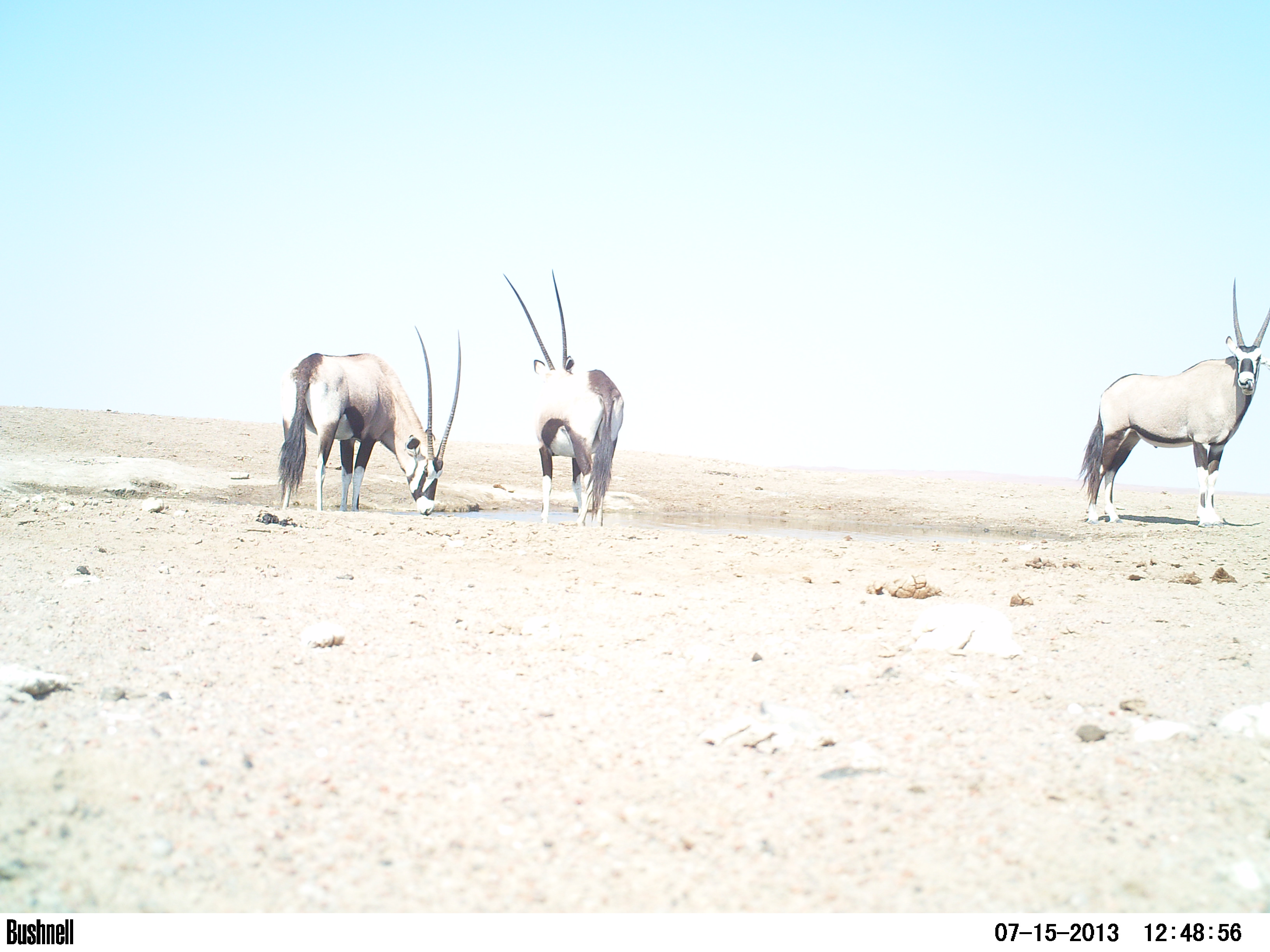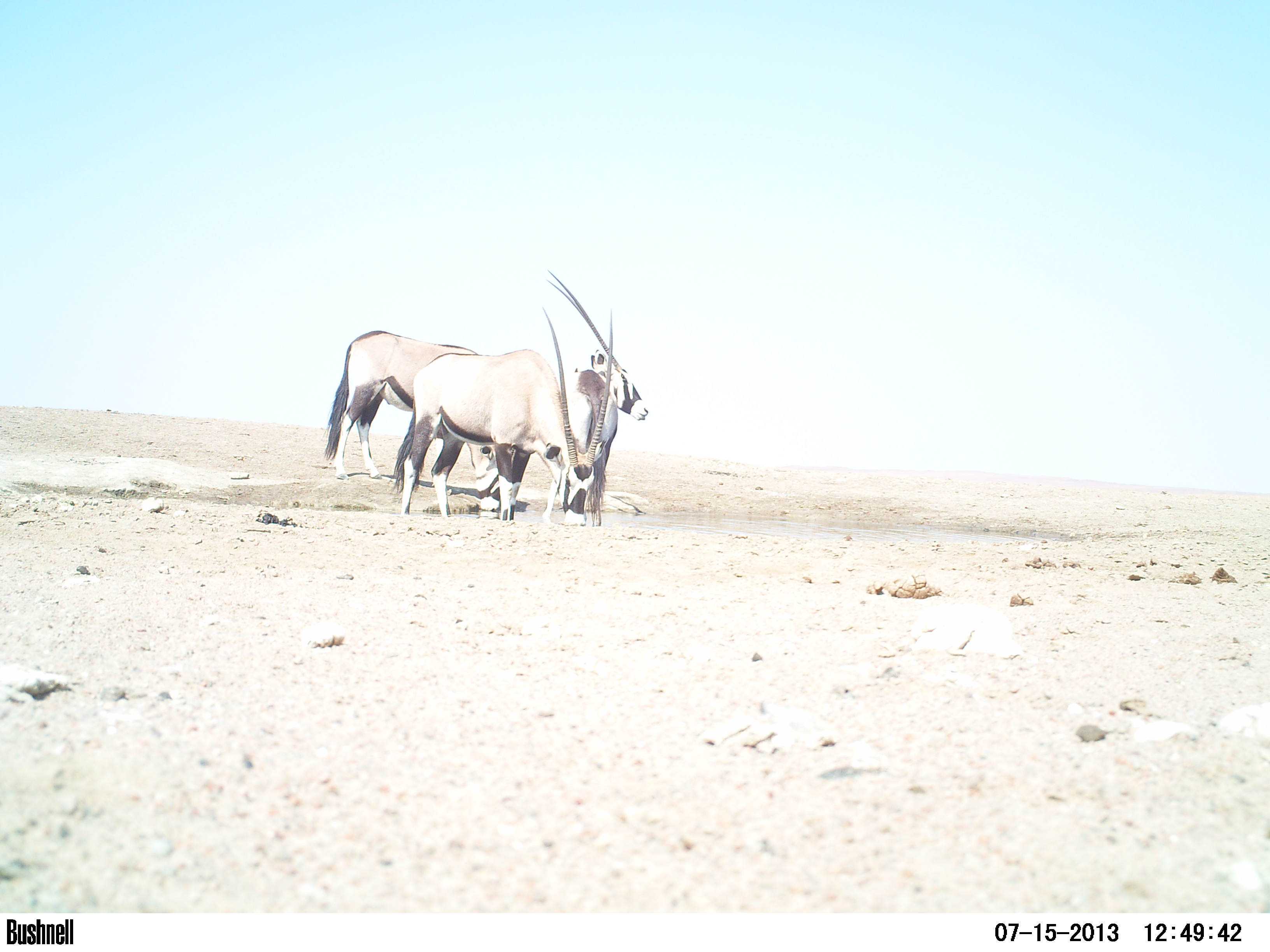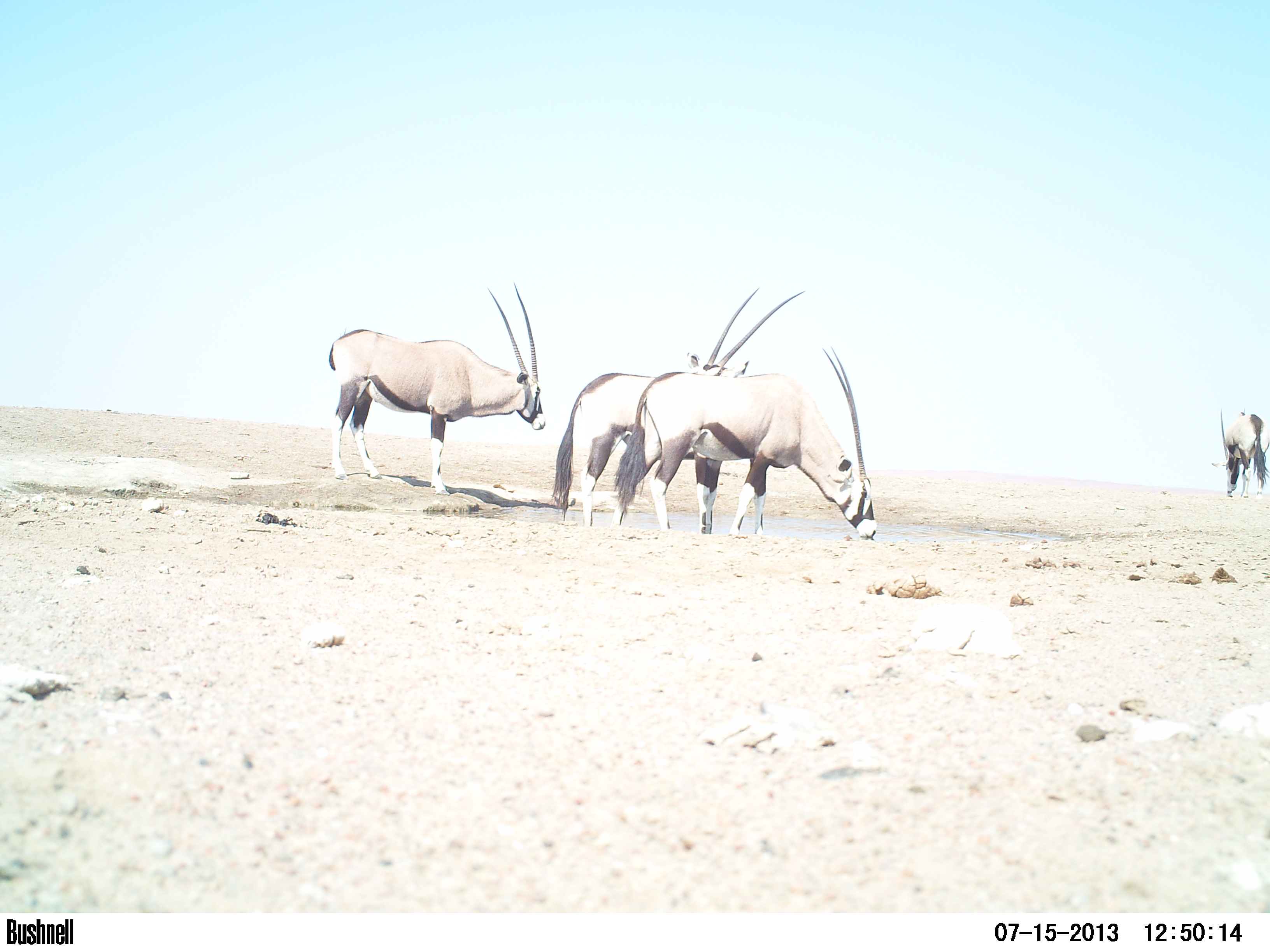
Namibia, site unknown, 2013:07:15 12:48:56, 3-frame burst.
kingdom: Animalia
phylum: Chordata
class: Mammalia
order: Artiodactyla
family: Bovidae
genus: Oryx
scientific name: Oryx gazella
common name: gemsbok